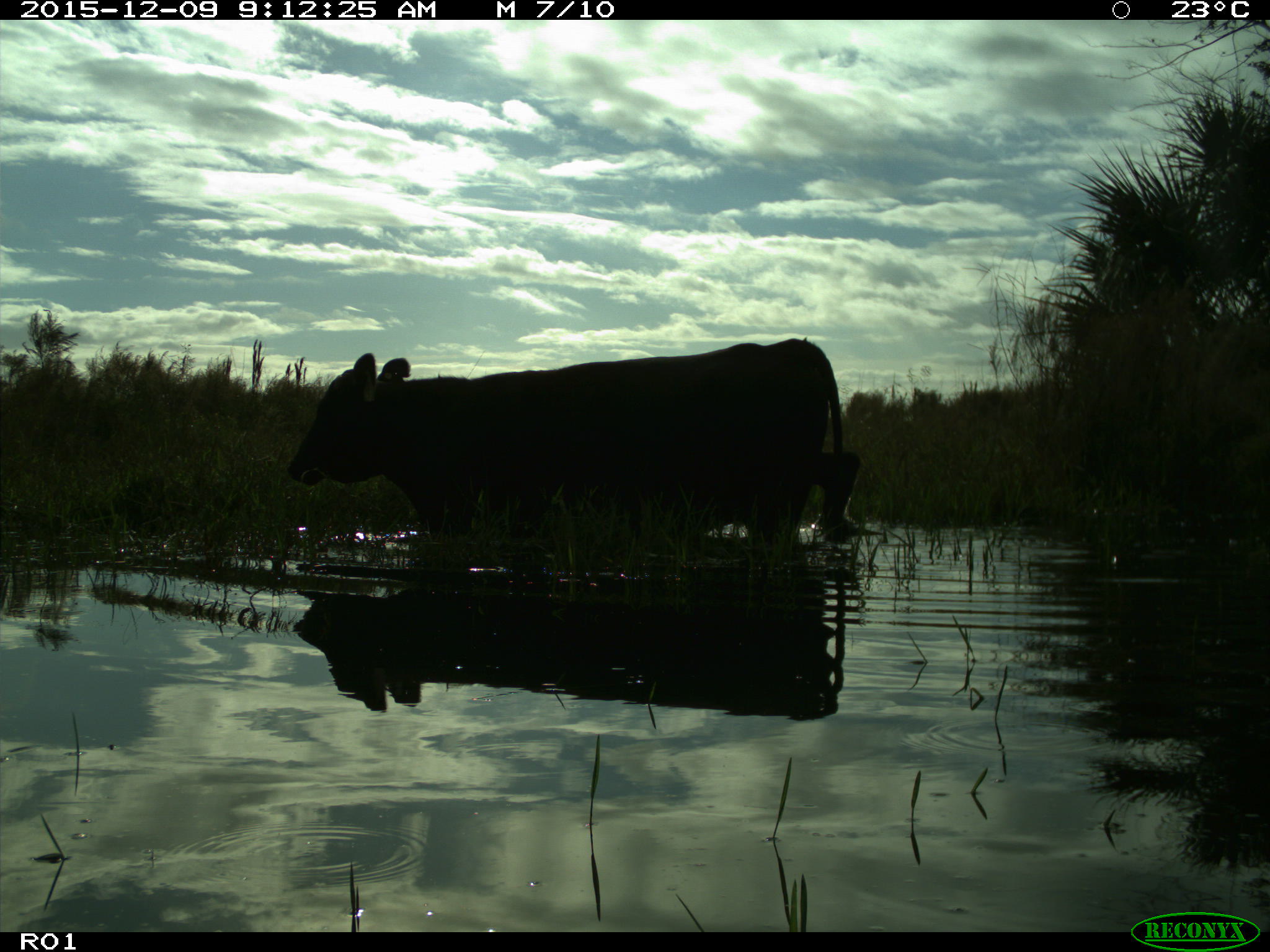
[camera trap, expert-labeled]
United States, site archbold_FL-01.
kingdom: Animalia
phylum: Chordata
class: Mammalia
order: Artiodactyla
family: Bovidae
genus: Bos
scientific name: Bos taurus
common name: domestic cow